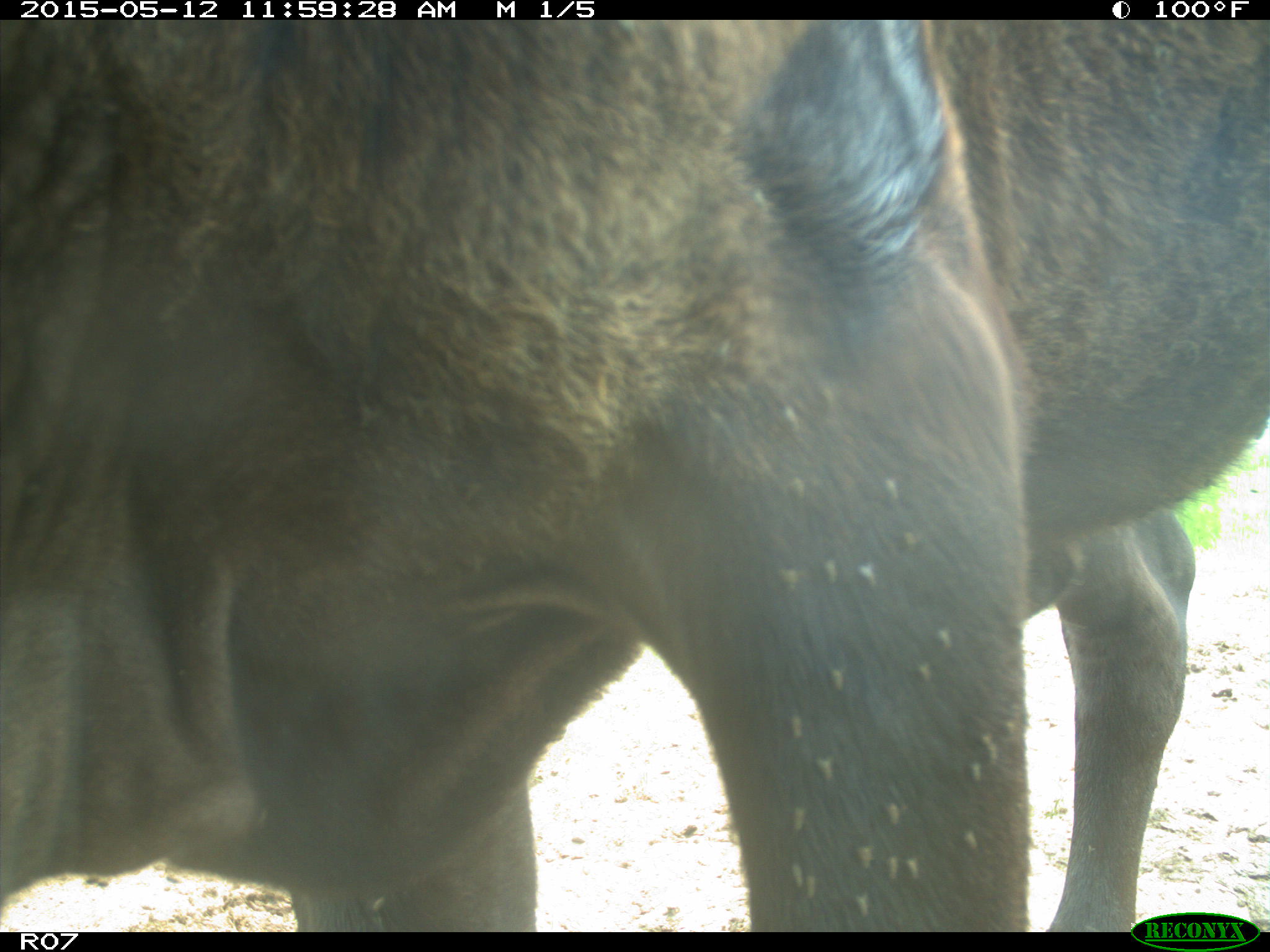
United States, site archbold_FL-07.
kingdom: Animalia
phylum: Chordata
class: Mammalia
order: Artiodactyla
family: Bovidae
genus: Bos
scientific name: Bos taurus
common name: domestic cow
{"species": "Bos taurus (domestic cow)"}